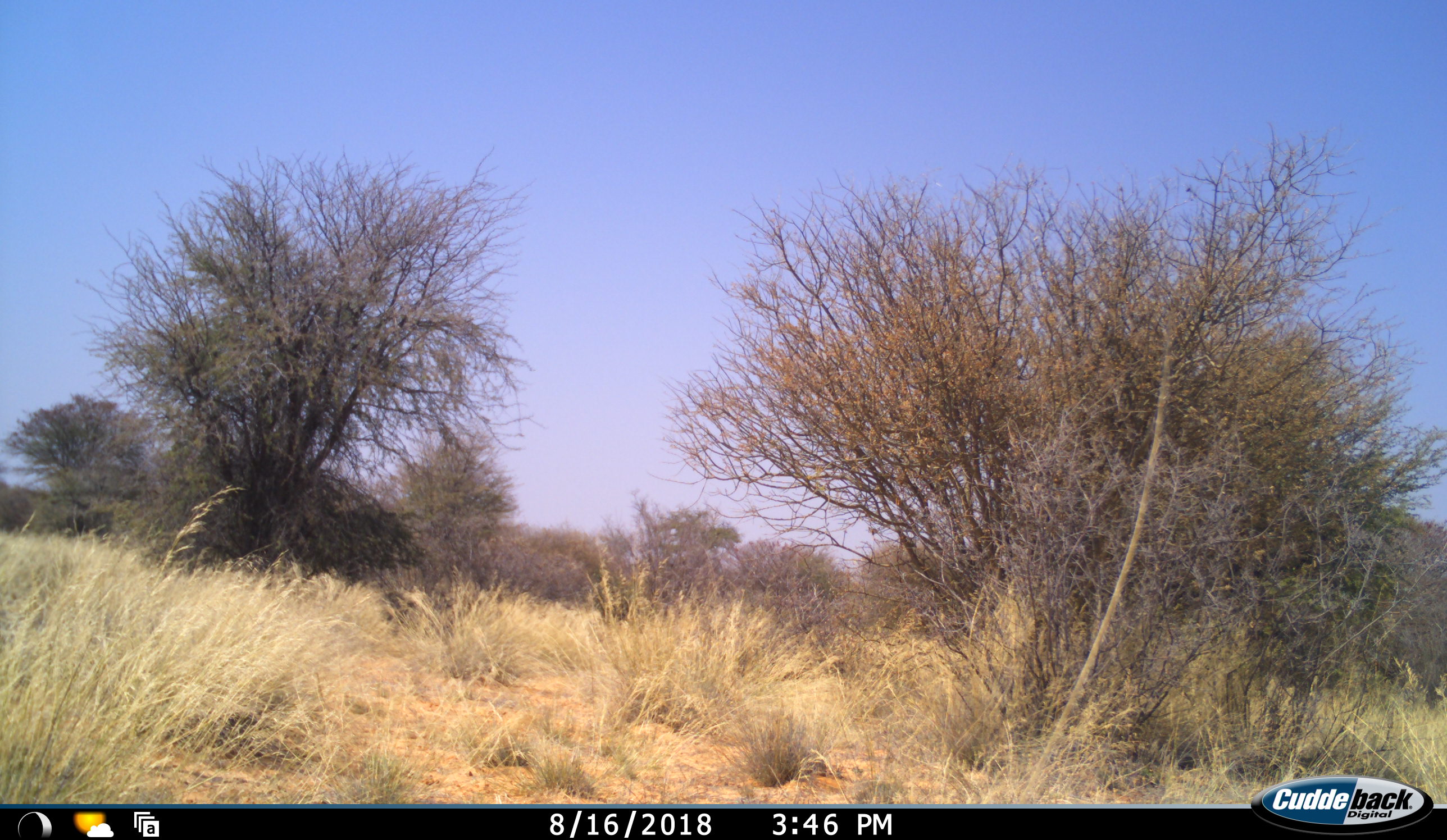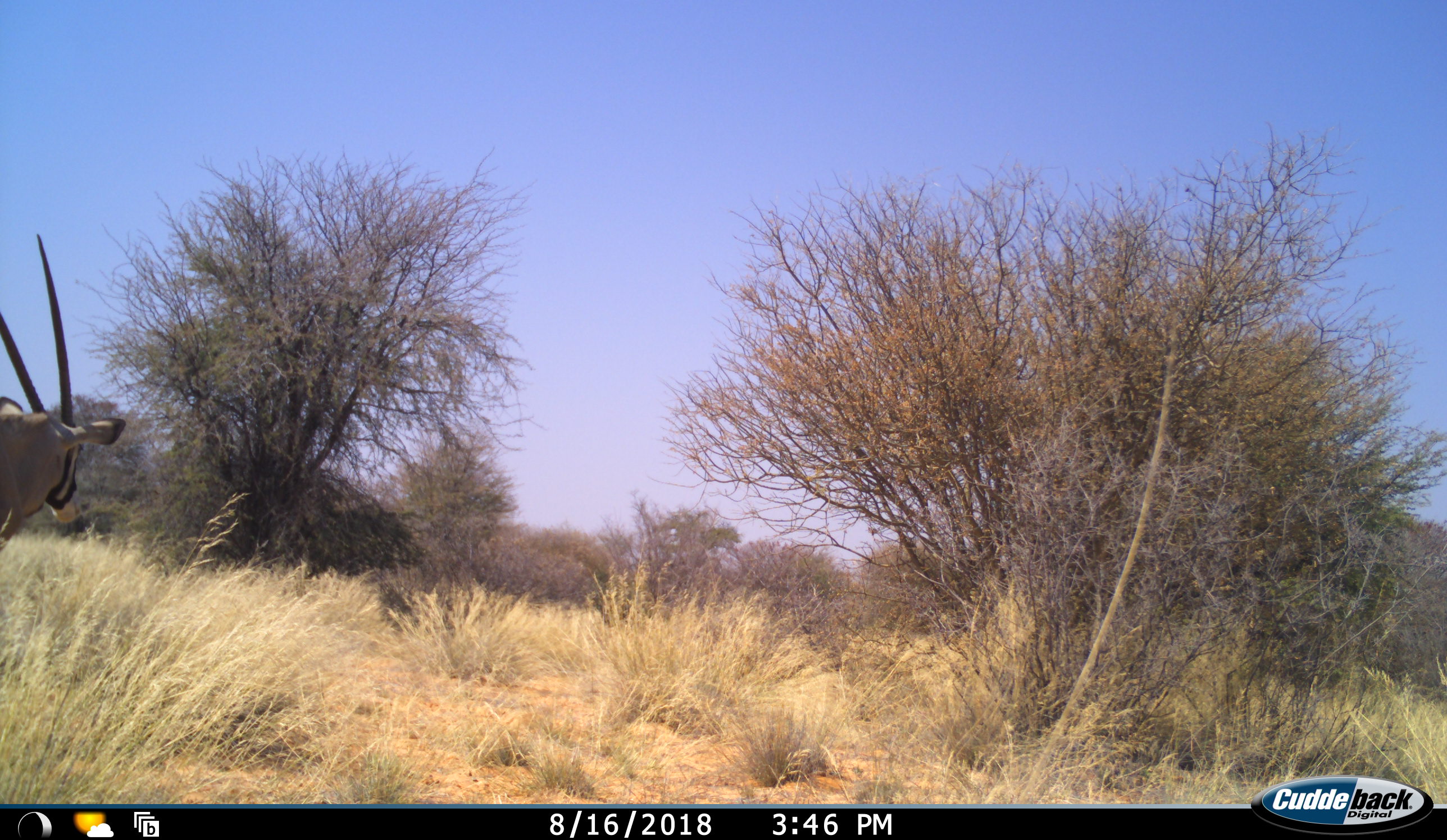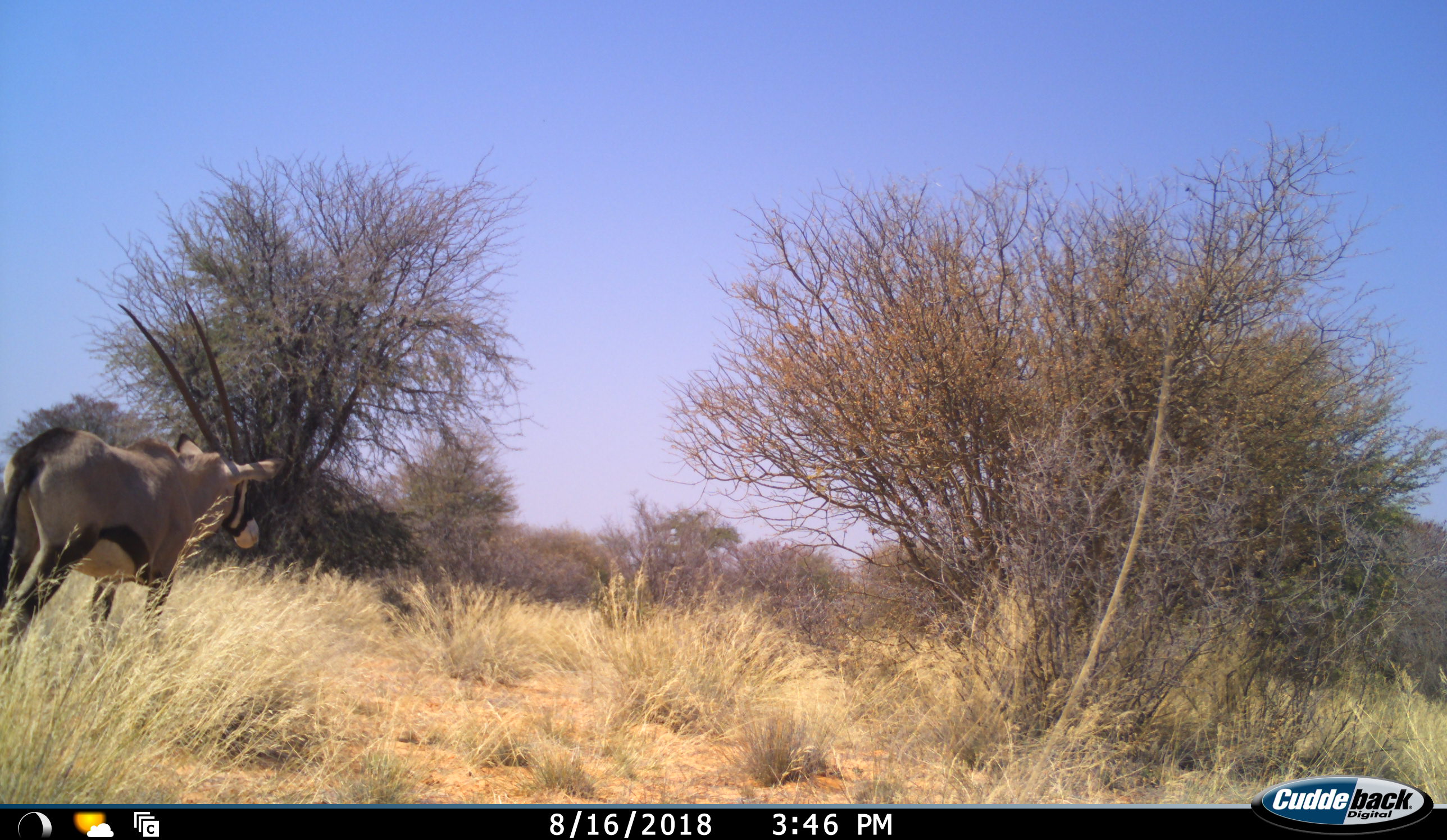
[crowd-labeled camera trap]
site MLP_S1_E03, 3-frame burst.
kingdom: Animalia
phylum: Chordata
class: Mammalia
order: Artiodactyla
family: Bovidae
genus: Oryx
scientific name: Oryx gazella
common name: gemsbok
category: oryx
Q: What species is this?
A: Oryx (gemsbok) (Oryx gazella).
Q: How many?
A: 1.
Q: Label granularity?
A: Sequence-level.